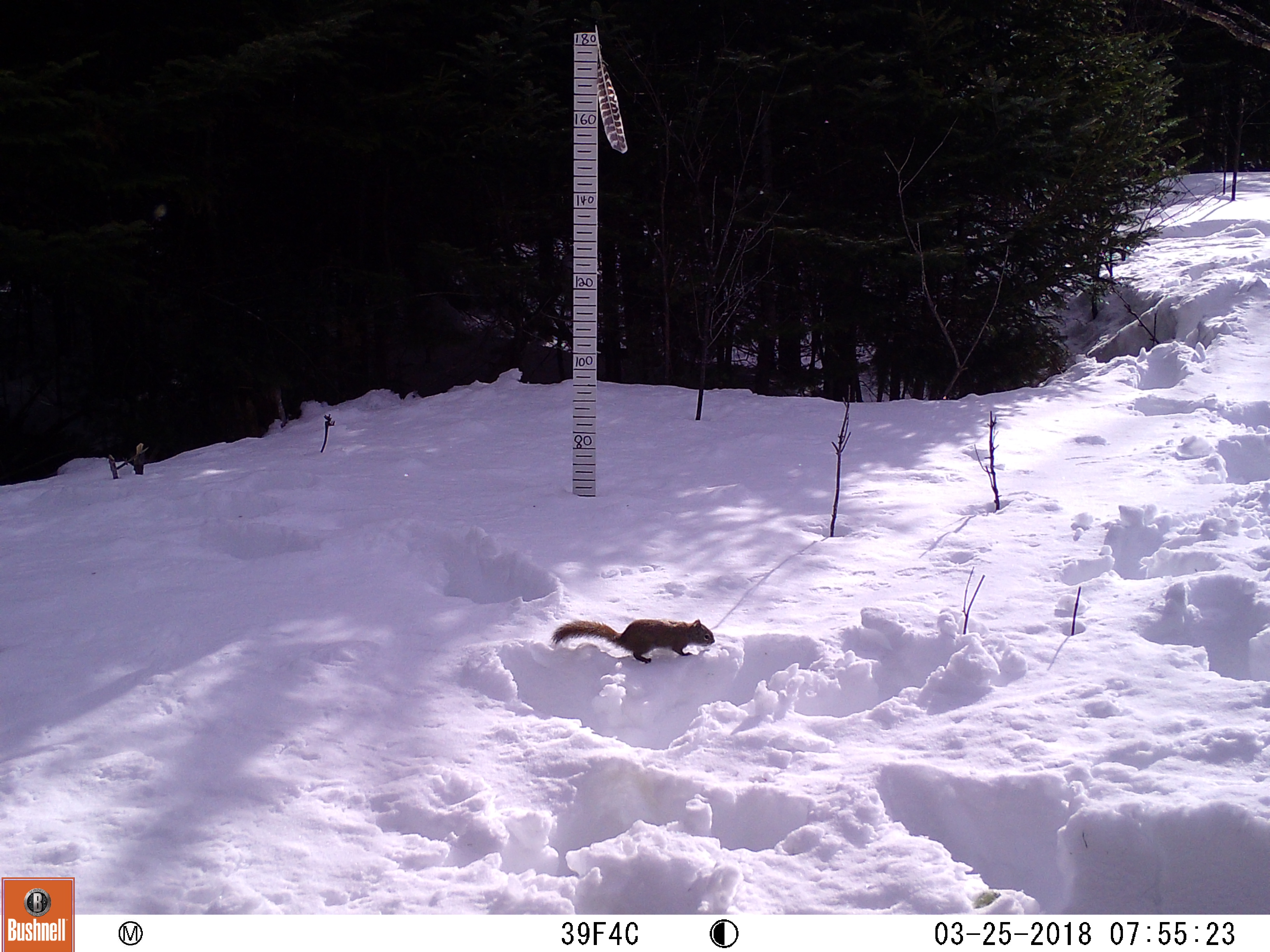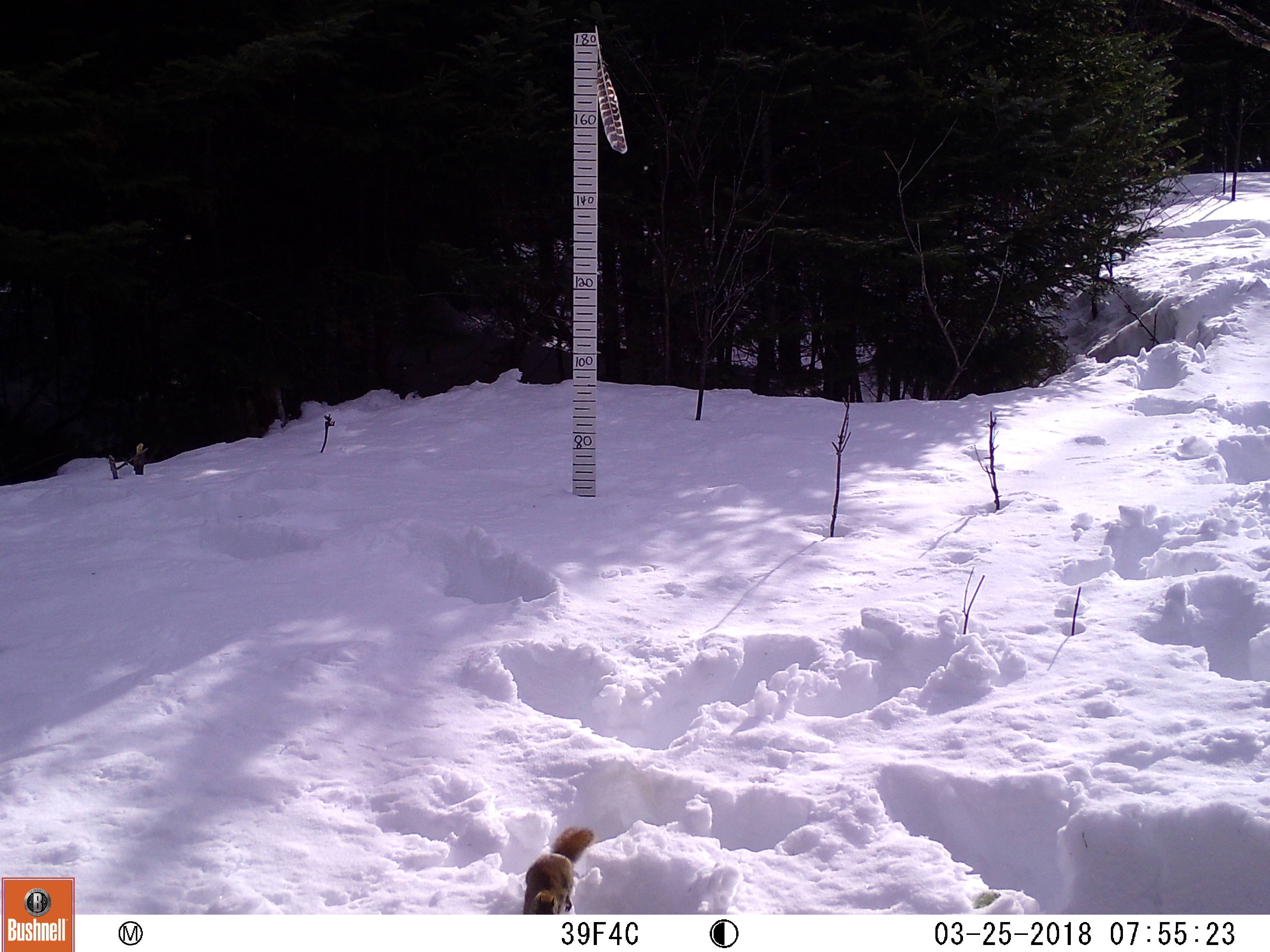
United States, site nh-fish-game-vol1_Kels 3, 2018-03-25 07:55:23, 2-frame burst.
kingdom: Animalia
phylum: Chordata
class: Mammalia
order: Rodentia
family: Sciuridae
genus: Tamiasciurus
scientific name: Tamiasciurus hudsonicus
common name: red squirrel